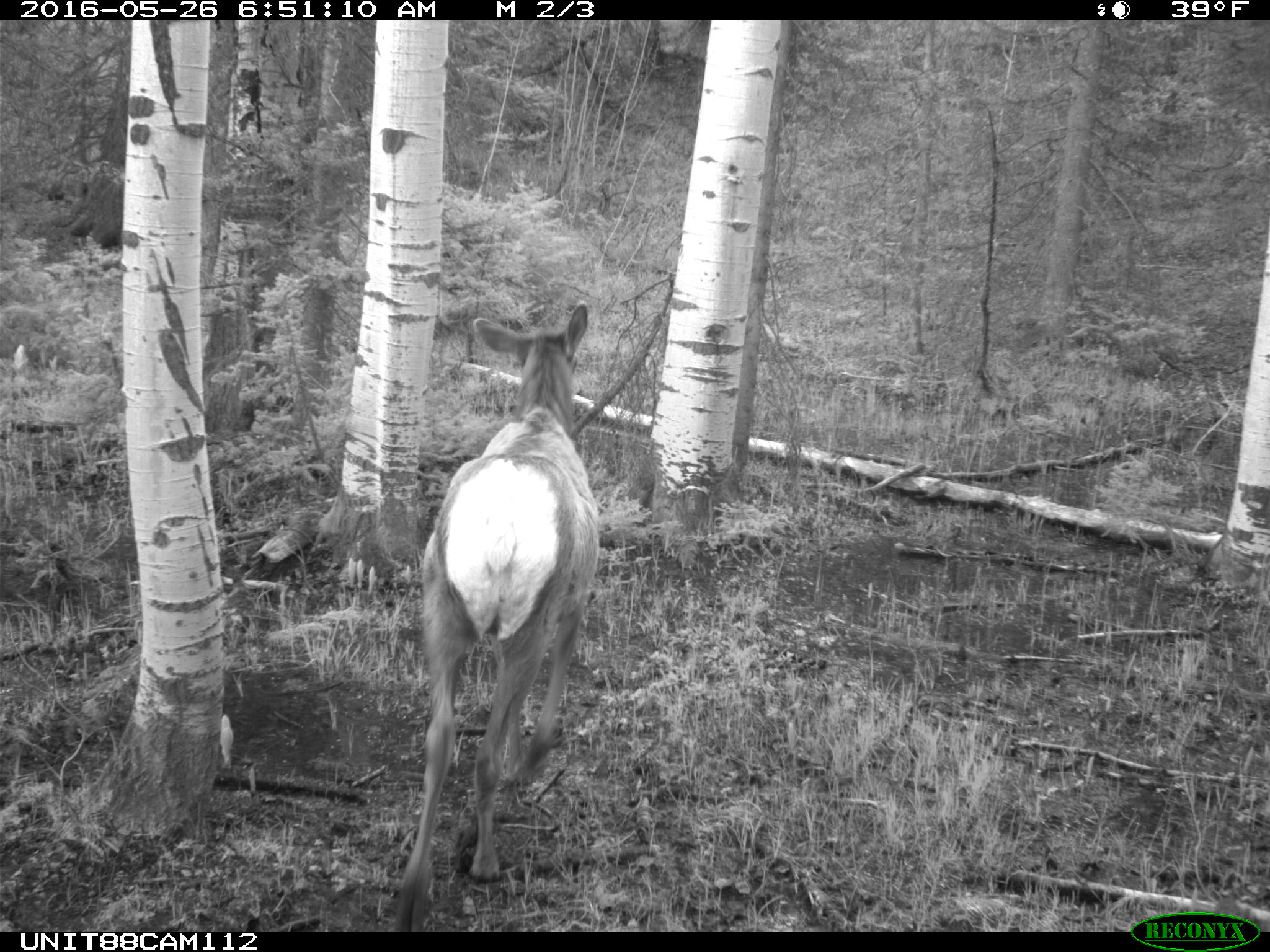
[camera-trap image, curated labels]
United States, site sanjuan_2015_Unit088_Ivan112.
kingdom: Animalia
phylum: Chordata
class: Mammalia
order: Artiodactyla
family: Cervidae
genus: Cervus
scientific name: Cervus elaphus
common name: red deer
Cervus elaphus (red deer).